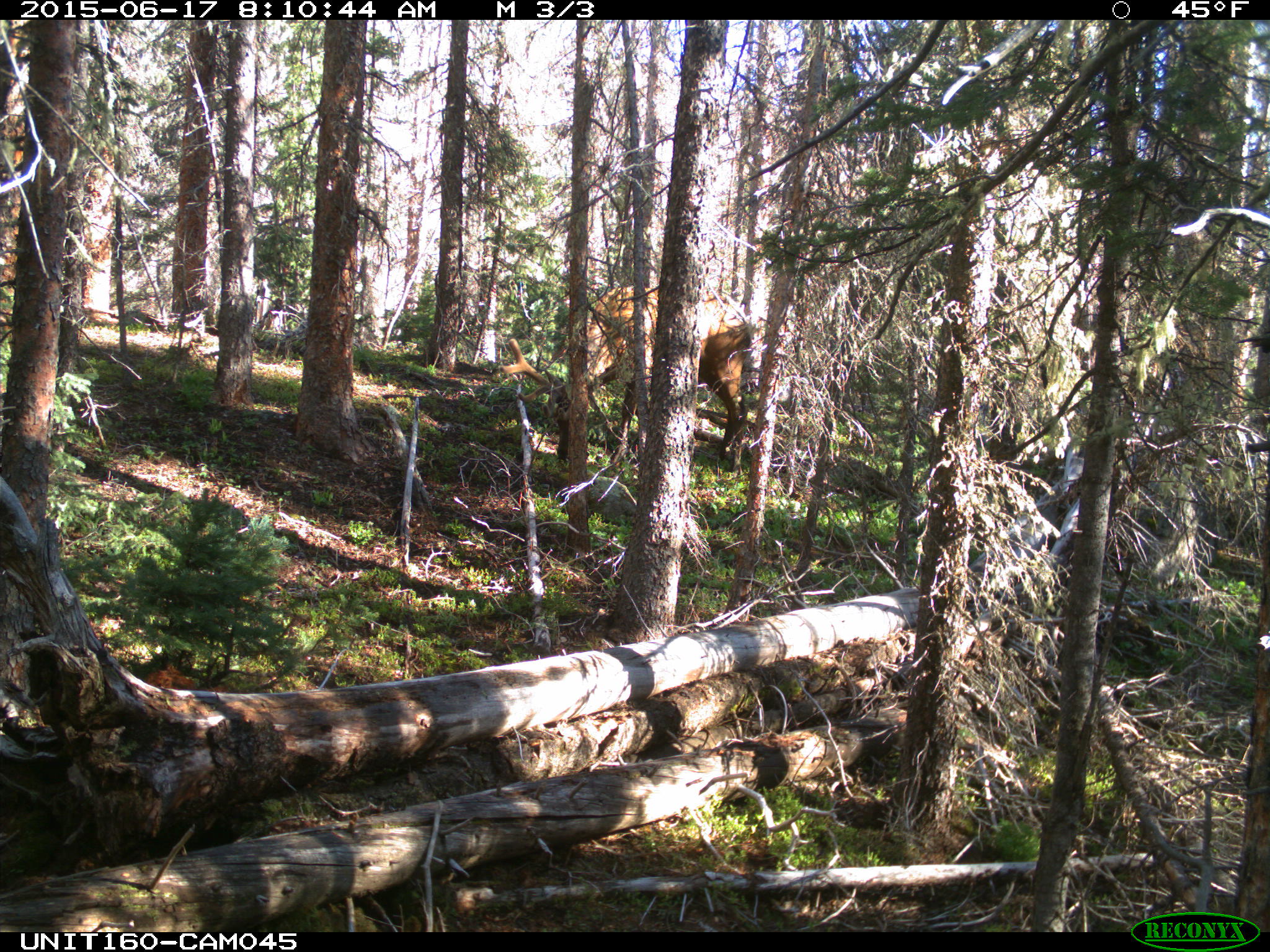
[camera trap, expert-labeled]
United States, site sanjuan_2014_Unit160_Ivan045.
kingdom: Animalia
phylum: Chordata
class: Mammalia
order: Artiodactyla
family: Cervidae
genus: Cervus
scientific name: Cervus elaphus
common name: red deer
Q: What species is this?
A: Cervus elaphus (red deer).